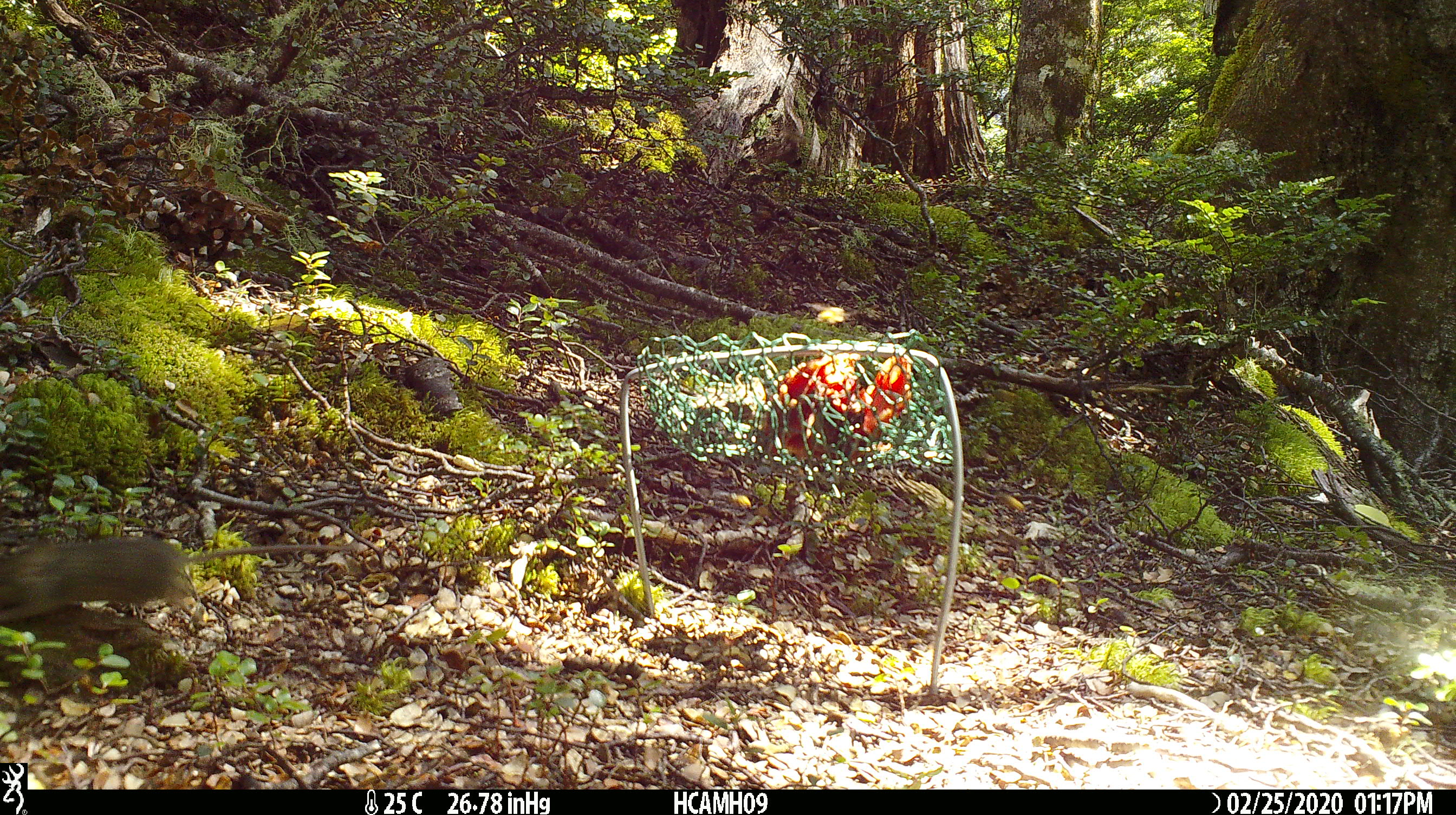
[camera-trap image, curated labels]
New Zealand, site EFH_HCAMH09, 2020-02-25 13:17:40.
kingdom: Animalia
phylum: Chordata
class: Mammalia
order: Rodentia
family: Muridae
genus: Mus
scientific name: Mus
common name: mouse